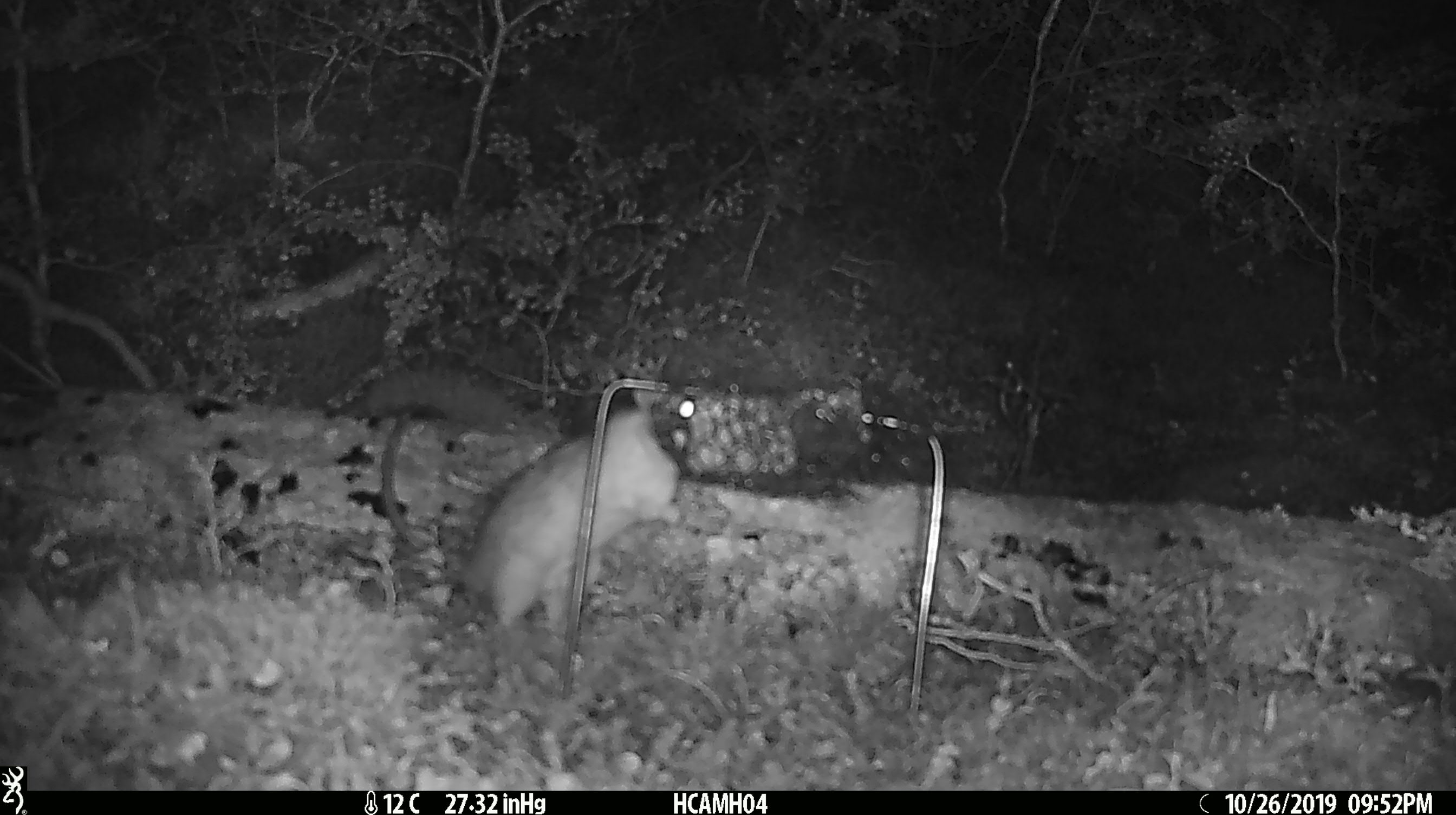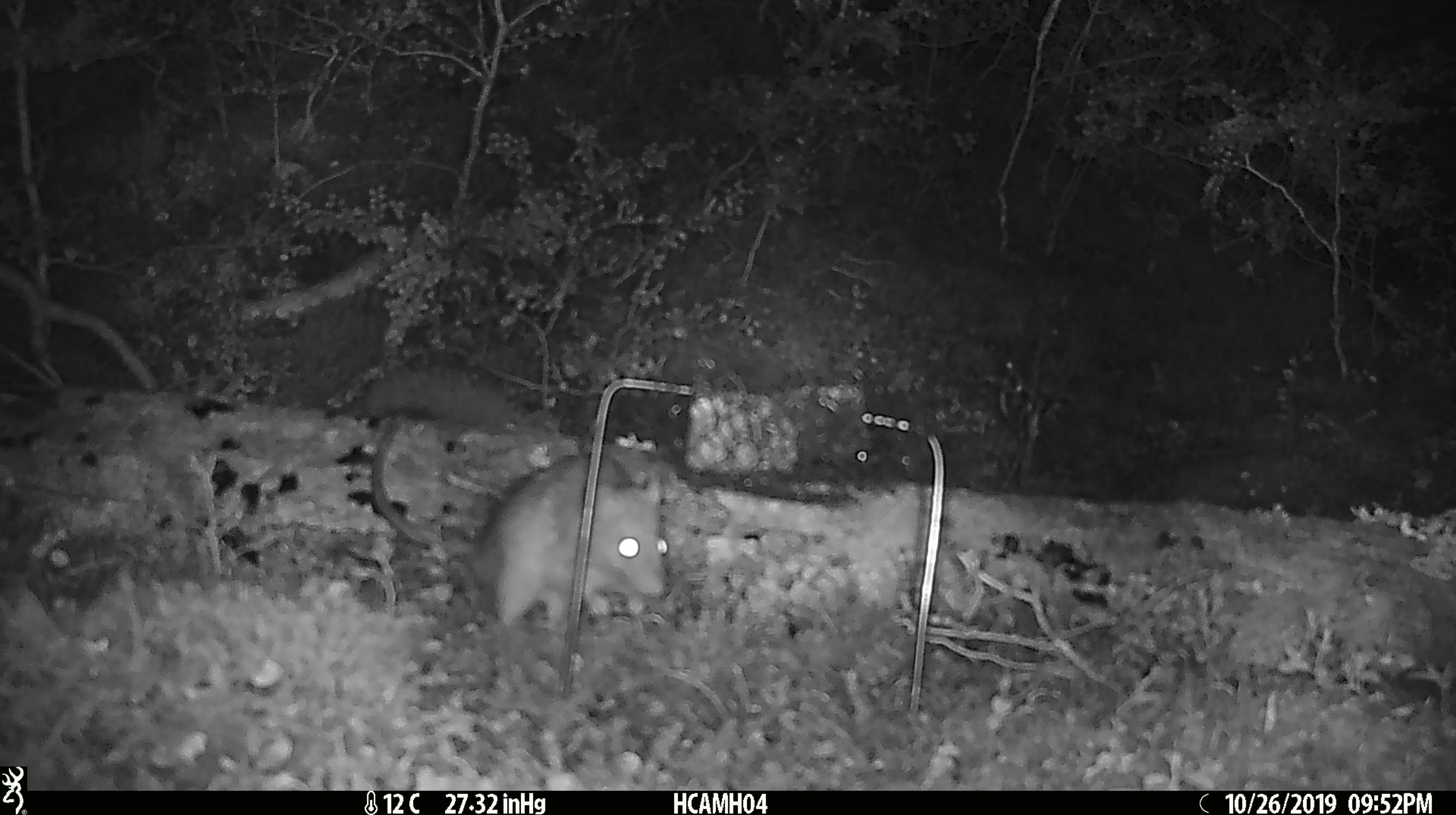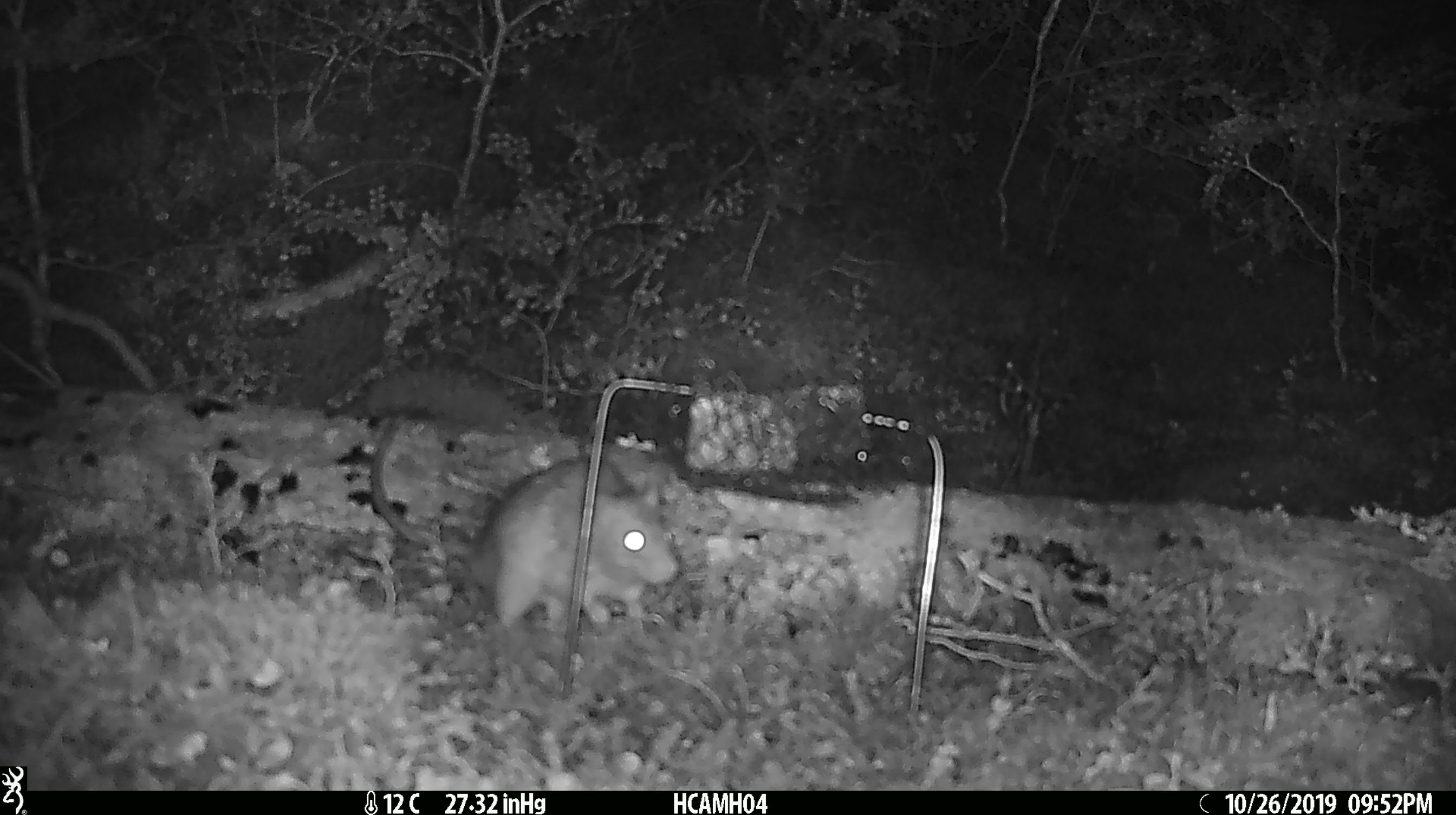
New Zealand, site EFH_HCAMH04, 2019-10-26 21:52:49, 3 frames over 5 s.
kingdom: Animalia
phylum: Chordata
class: Mammalia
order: Rodentia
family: Muridae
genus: Rattus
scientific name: Rattus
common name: rat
Rat (Rattus).